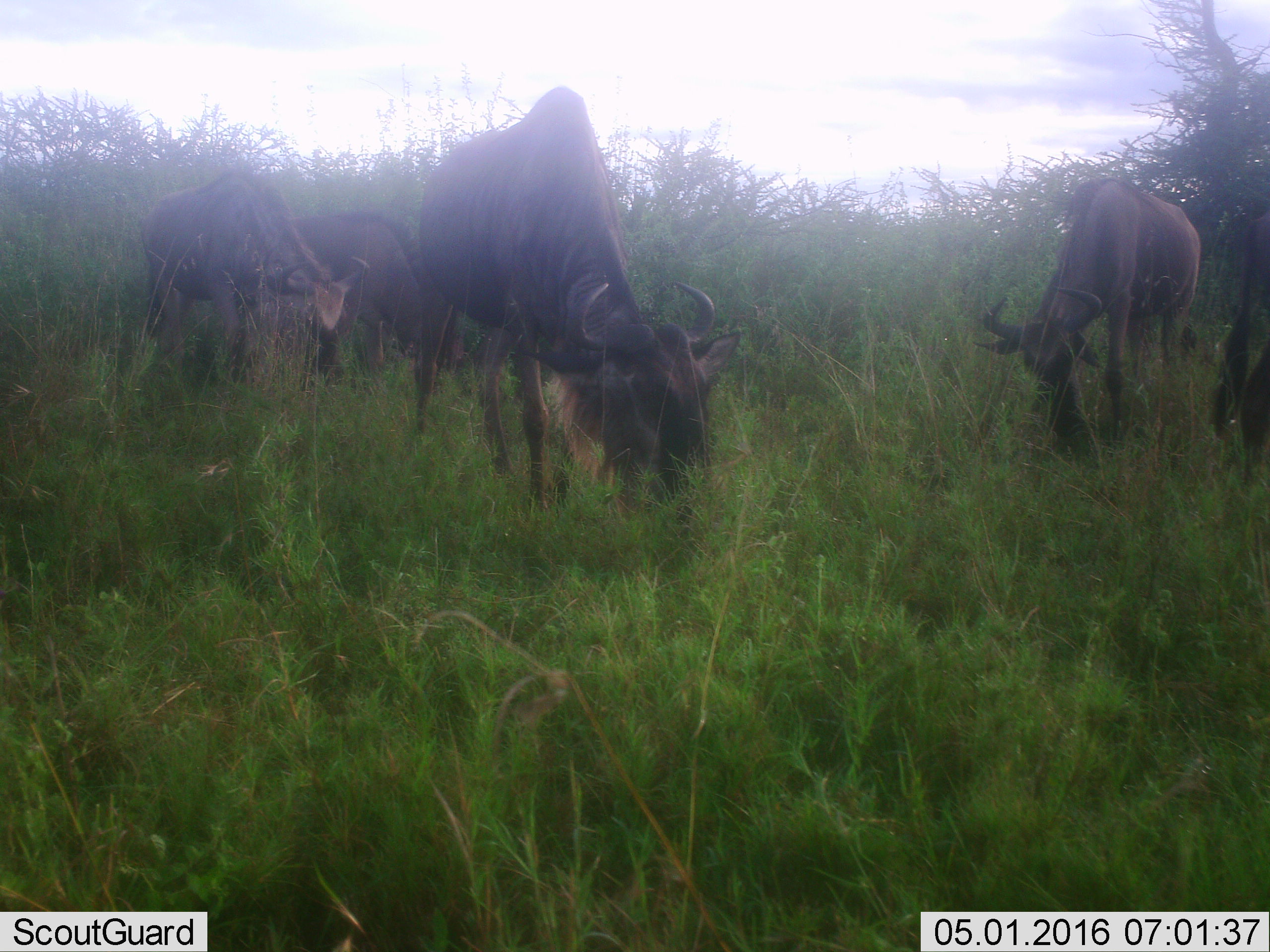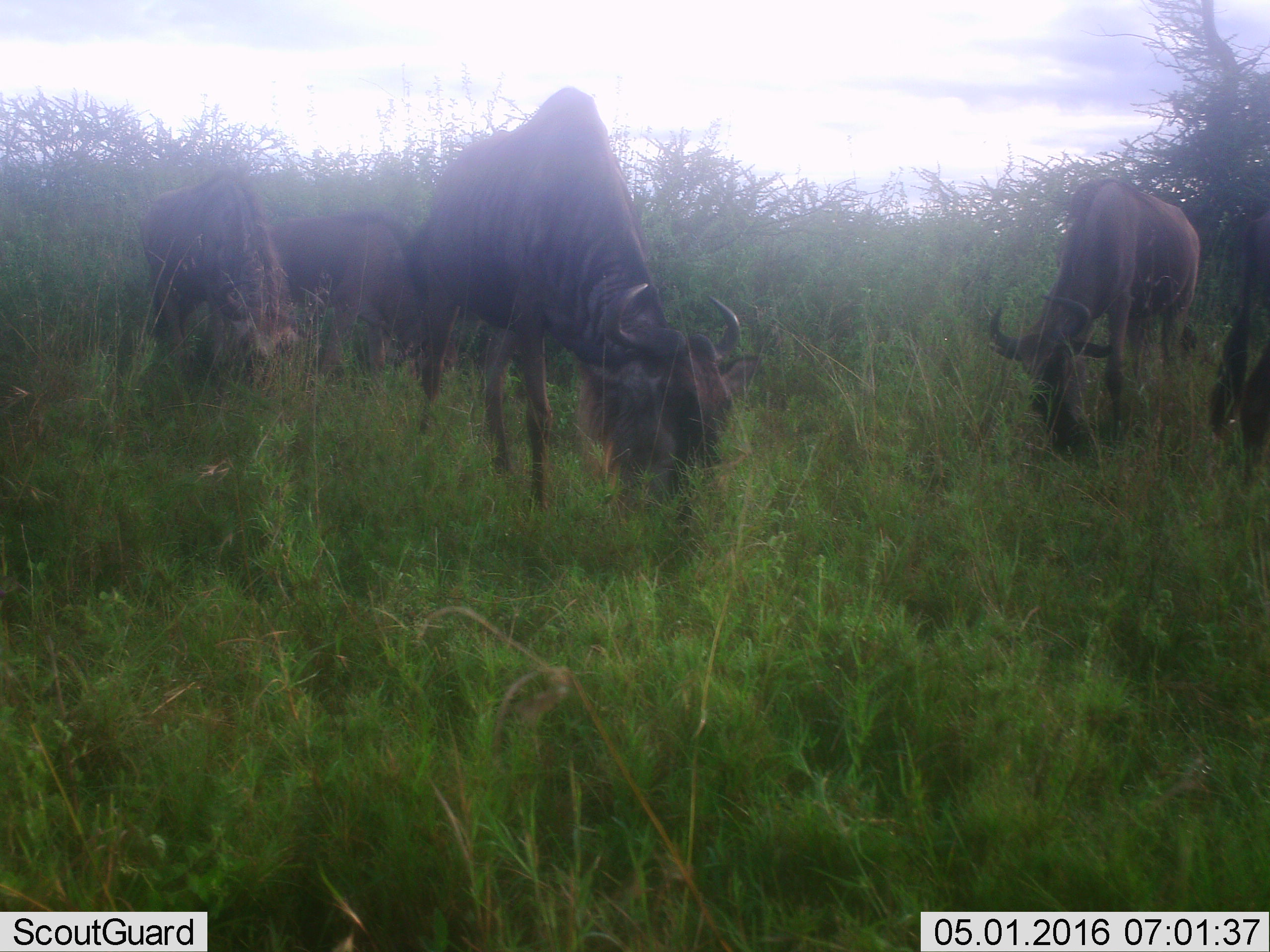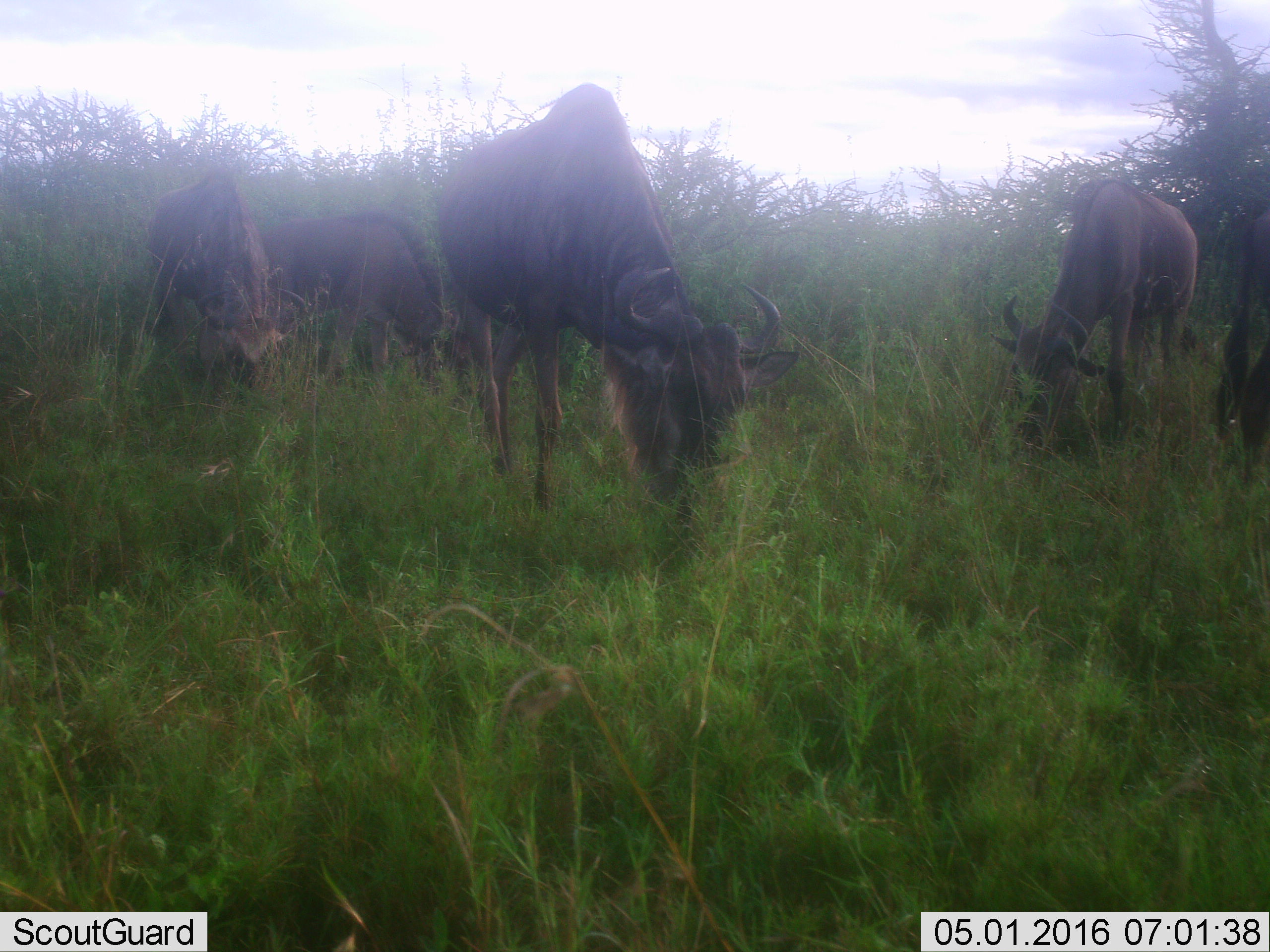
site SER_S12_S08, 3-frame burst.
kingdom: Animalia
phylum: Chordata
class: Mammalia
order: Artiodactyla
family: Bovidae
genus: Connochaetes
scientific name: Connochaetes taurinus taurinus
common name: blue wildebeest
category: wildebeestblue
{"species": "wildebeestblue (blue wildebeest) (Connochaetes taurinus taurinus)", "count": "5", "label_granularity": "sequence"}